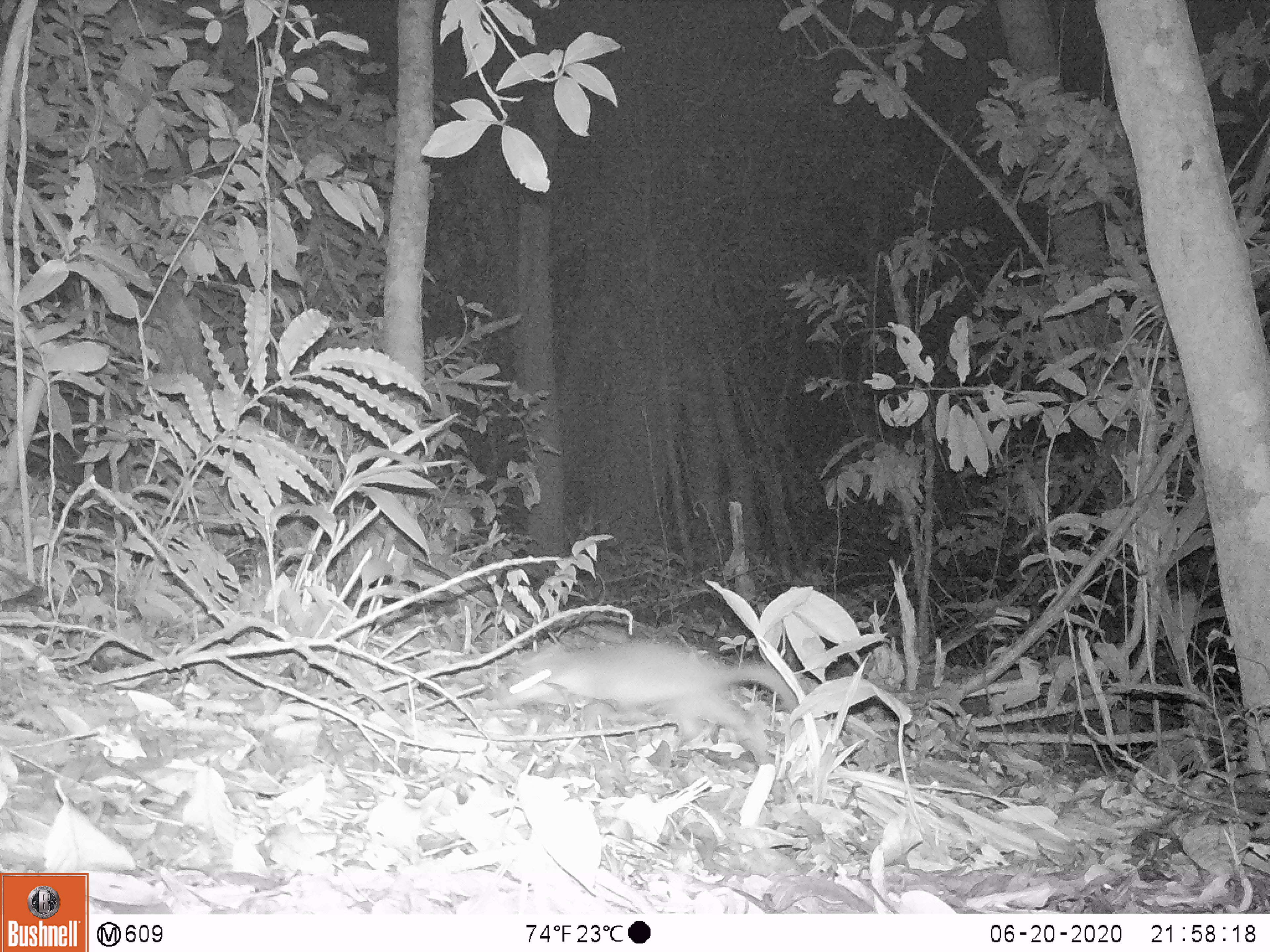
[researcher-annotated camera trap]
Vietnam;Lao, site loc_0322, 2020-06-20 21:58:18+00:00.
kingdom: Animalia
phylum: Chordata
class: Mammalia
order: Carnivora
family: Mustelidae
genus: Melogale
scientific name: Melogale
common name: ferret badger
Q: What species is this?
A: Ferret badger (Melogale).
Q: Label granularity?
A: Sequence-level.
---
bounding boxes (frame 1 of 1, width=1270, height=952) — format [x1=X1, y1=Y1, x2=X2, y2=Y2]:
ferret badger: [x1=491, y1=639, x2=798, y2=774]